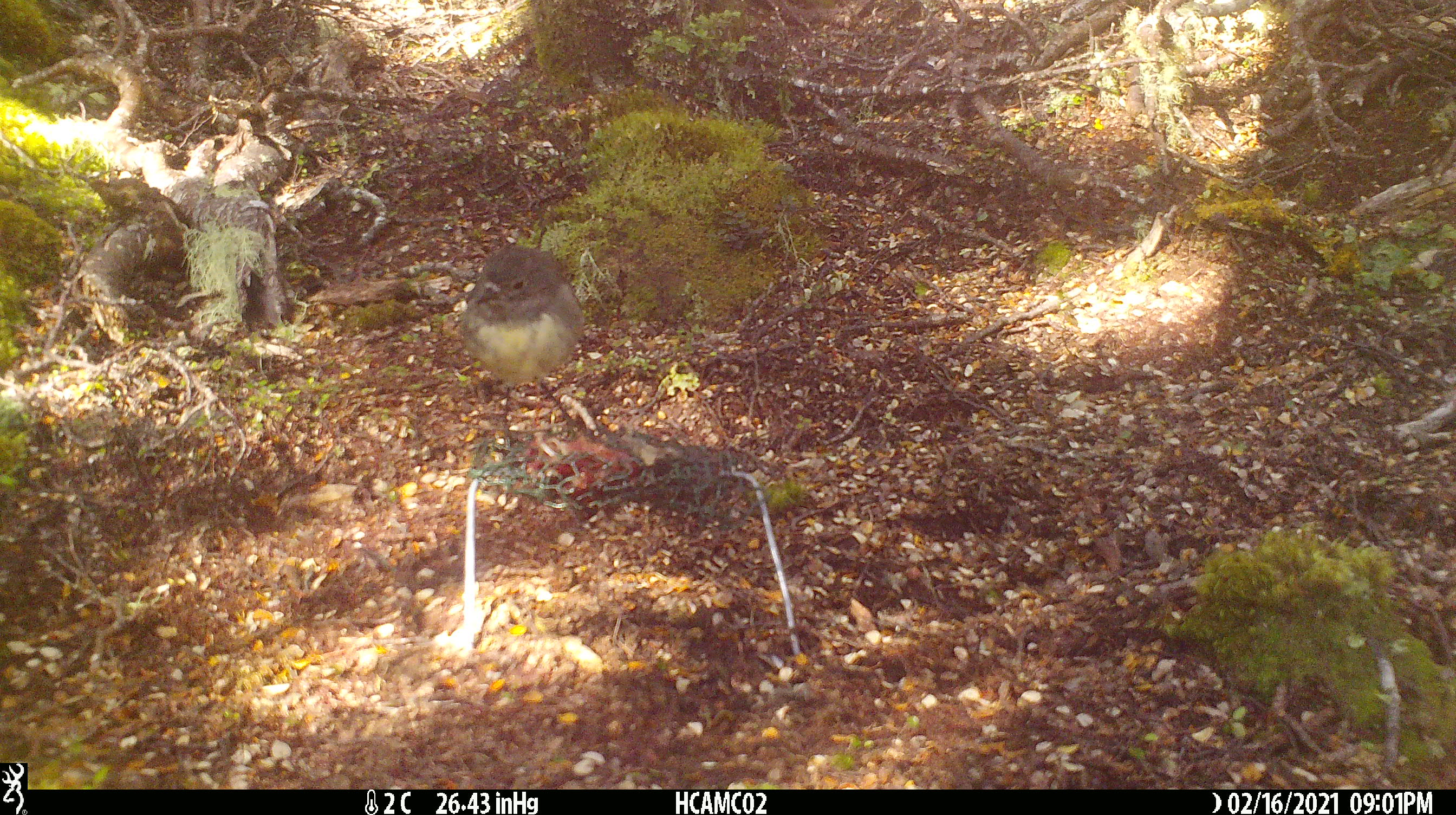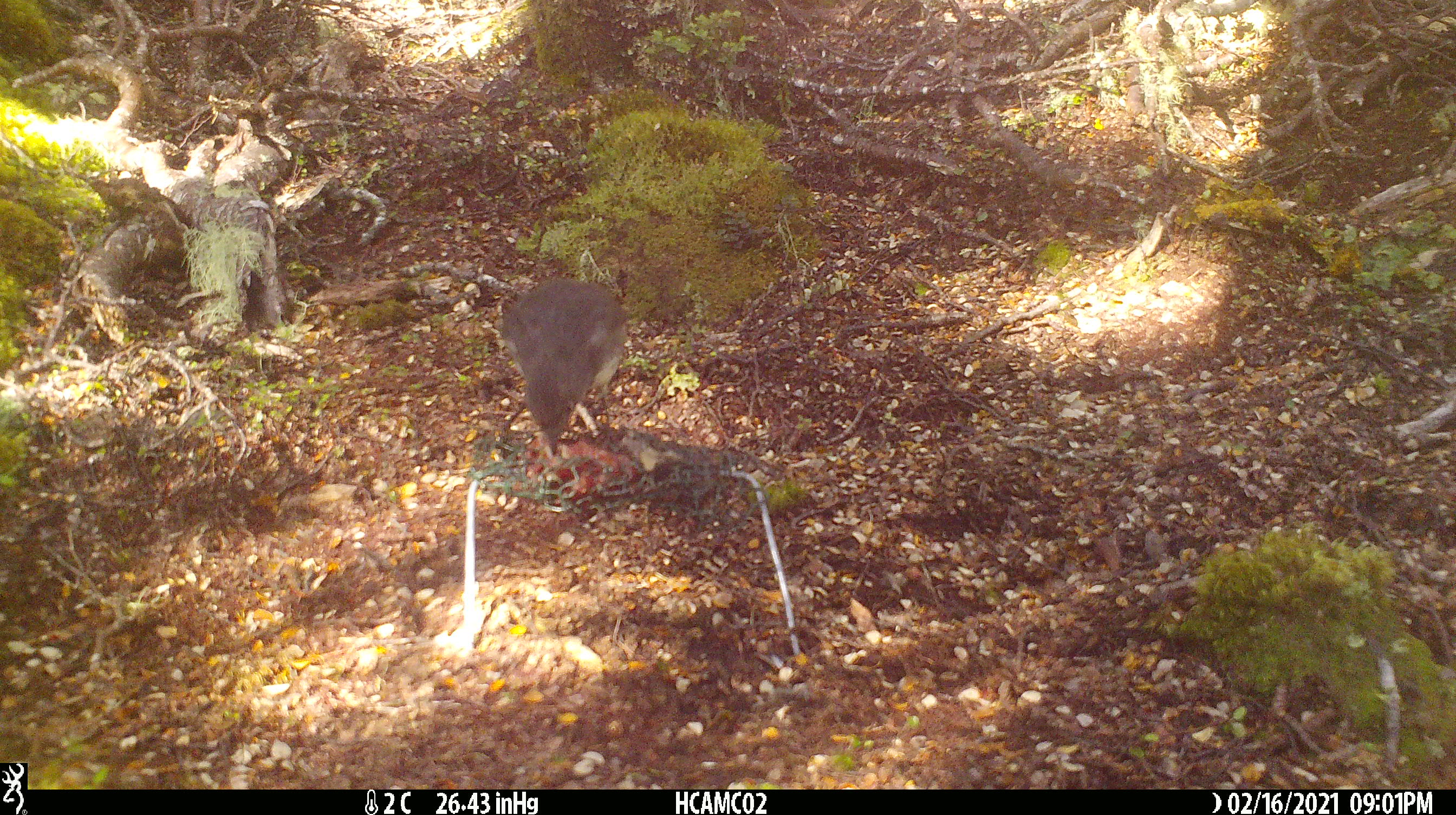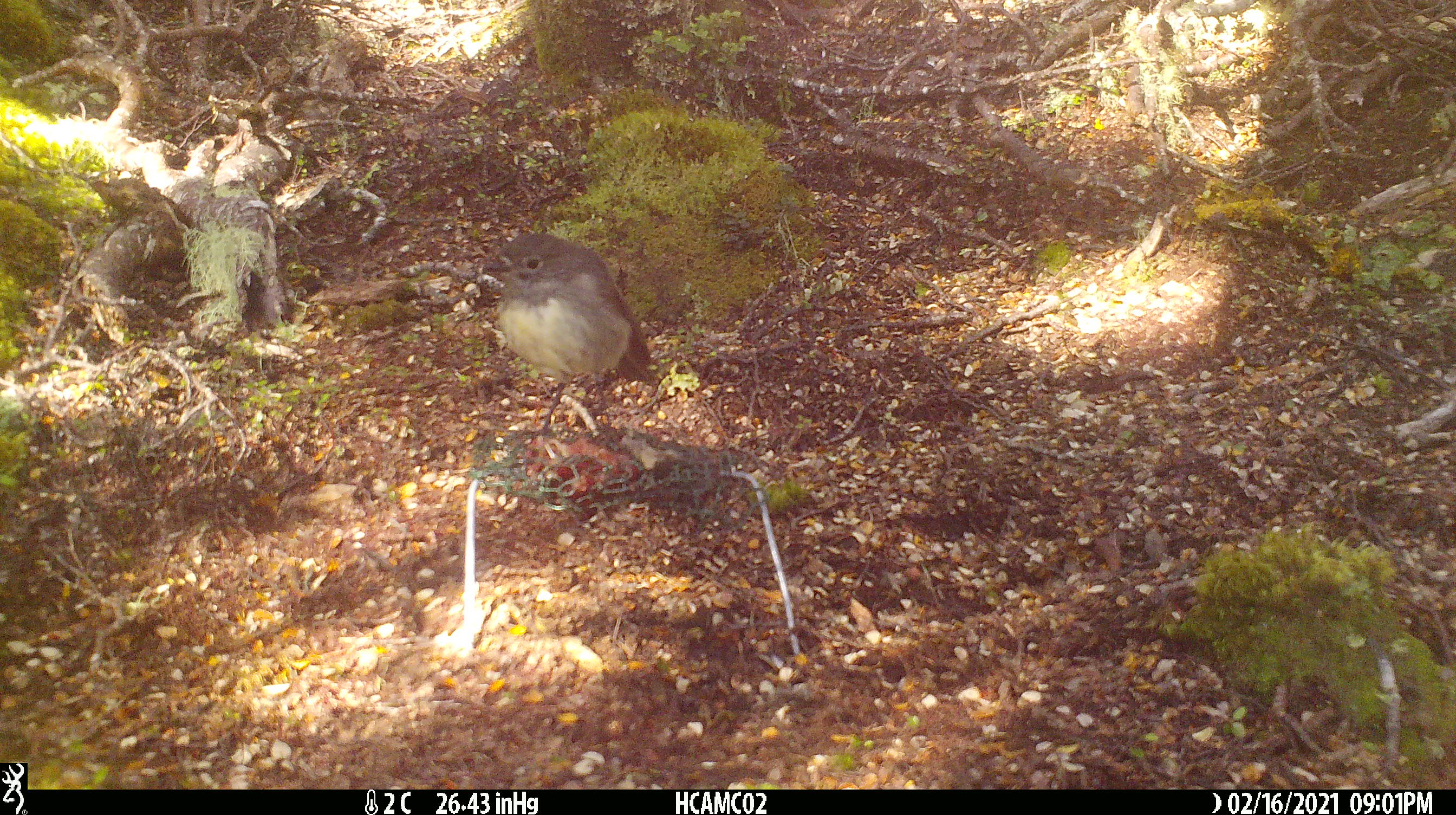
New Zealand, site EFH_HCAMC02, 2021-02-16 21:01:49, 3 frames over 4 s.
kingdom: Animalia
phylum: Chordata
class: Aves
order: Passeriformes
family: Petroicidae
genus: Petroica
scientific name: Petroica australis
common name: new zealand robin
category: robin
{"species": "robin (new zealand robin) (Petroica australis)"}